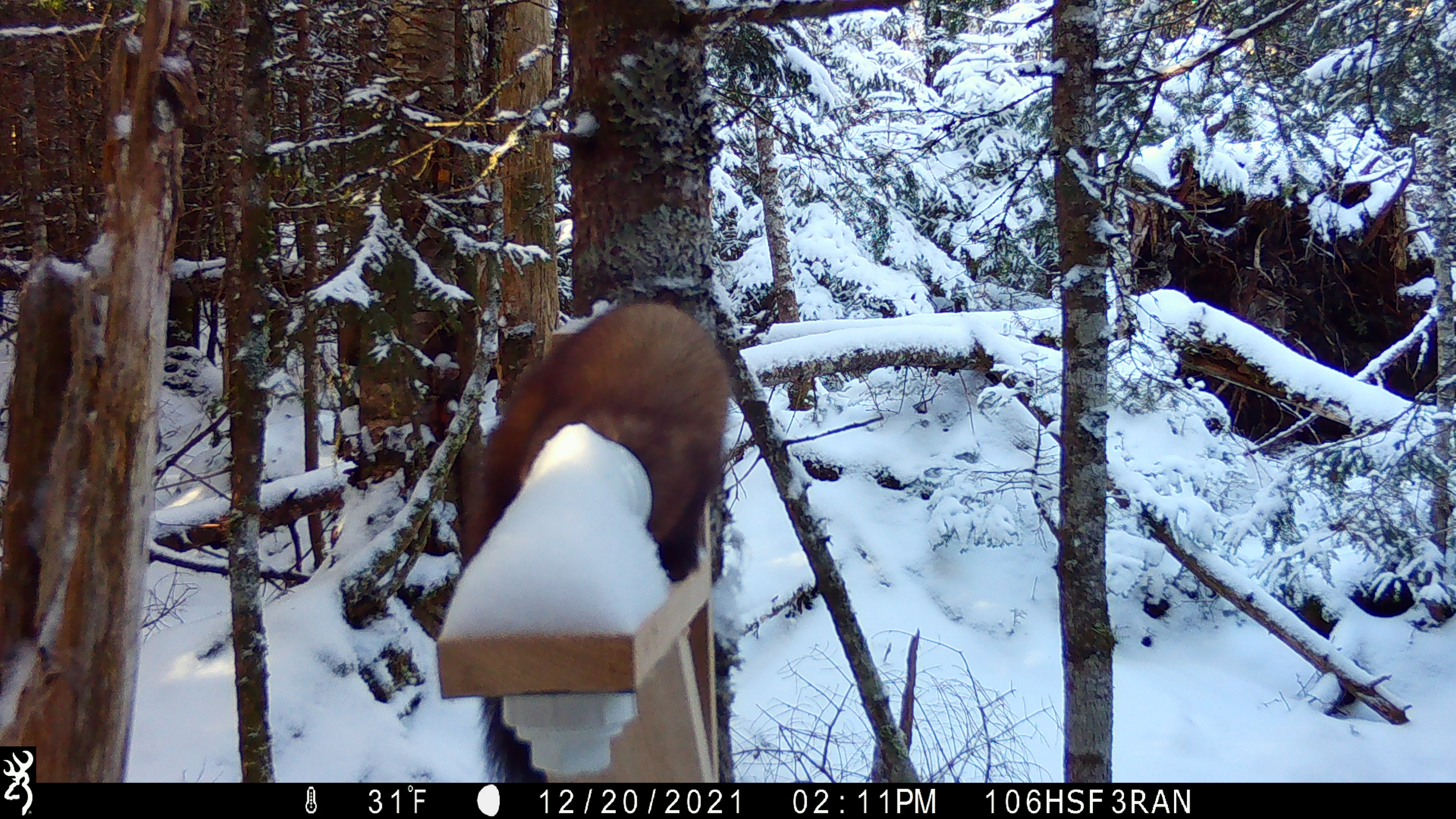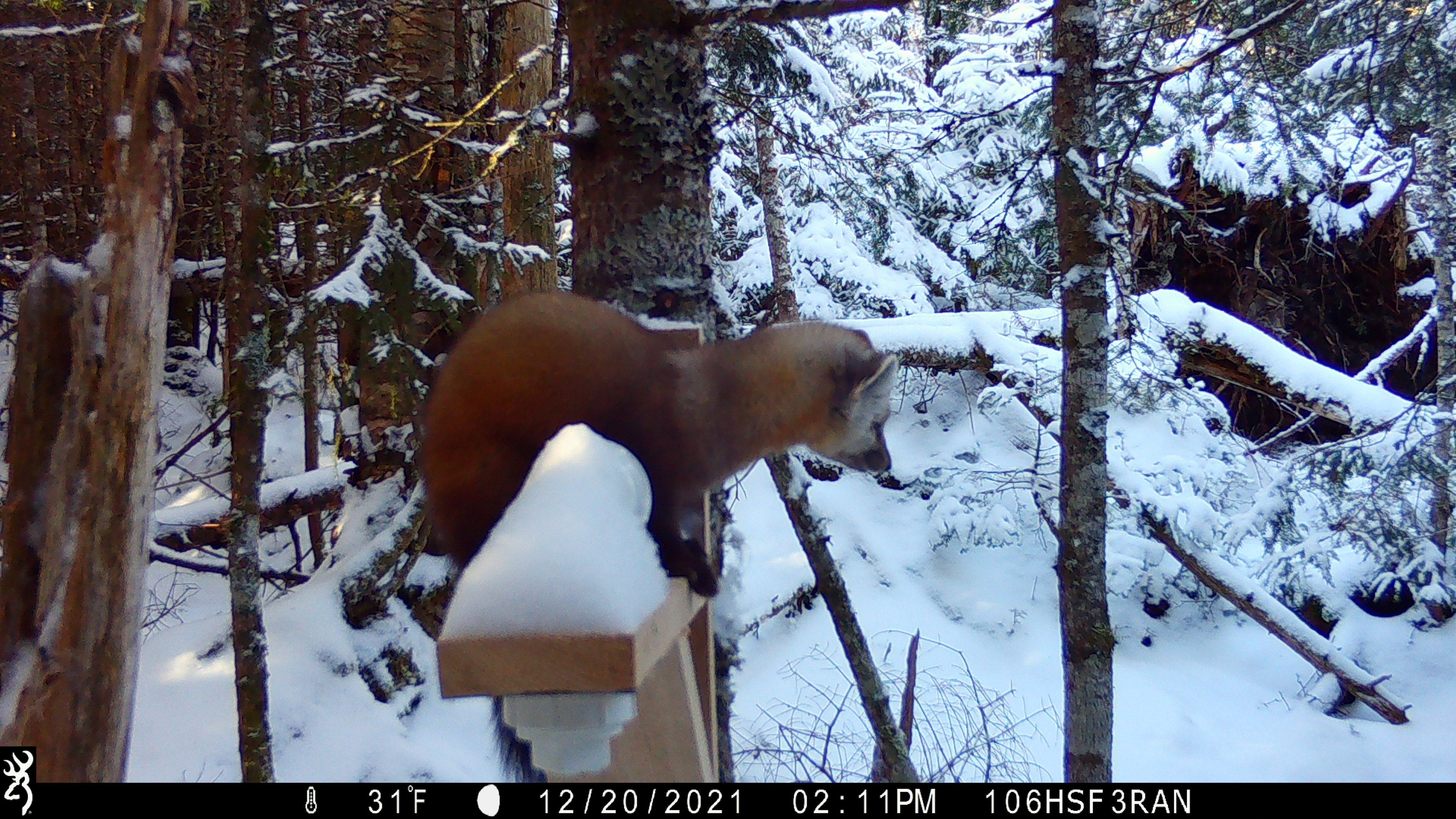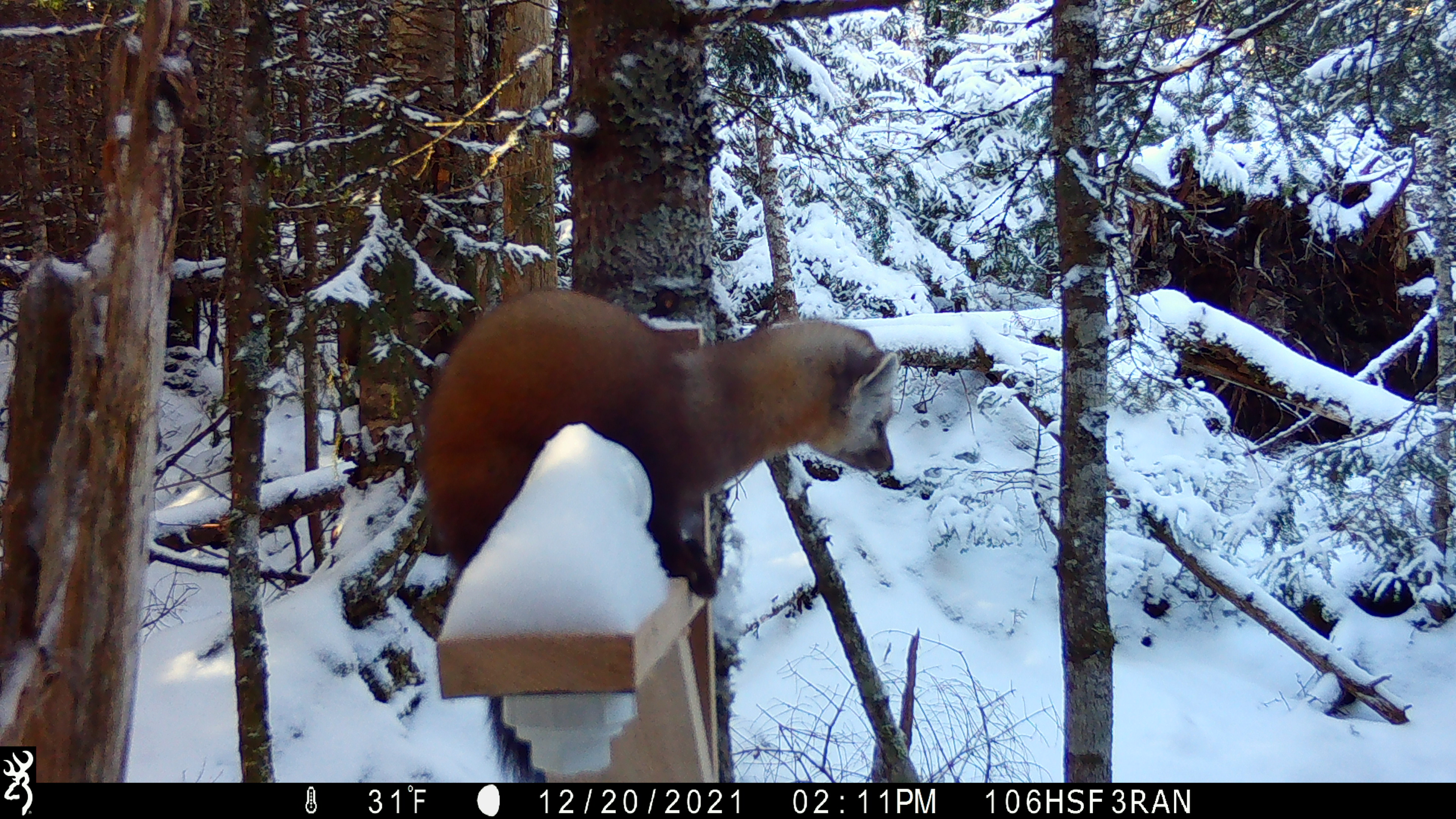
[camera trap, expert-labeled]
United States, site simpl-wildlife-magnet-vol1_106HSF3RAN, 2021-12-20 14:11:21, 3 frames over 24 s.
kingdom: Animalia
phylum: Chordata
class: Mammalia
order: Carnivora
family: Mustelidae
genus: Martes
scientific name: Martes americana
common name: american marten